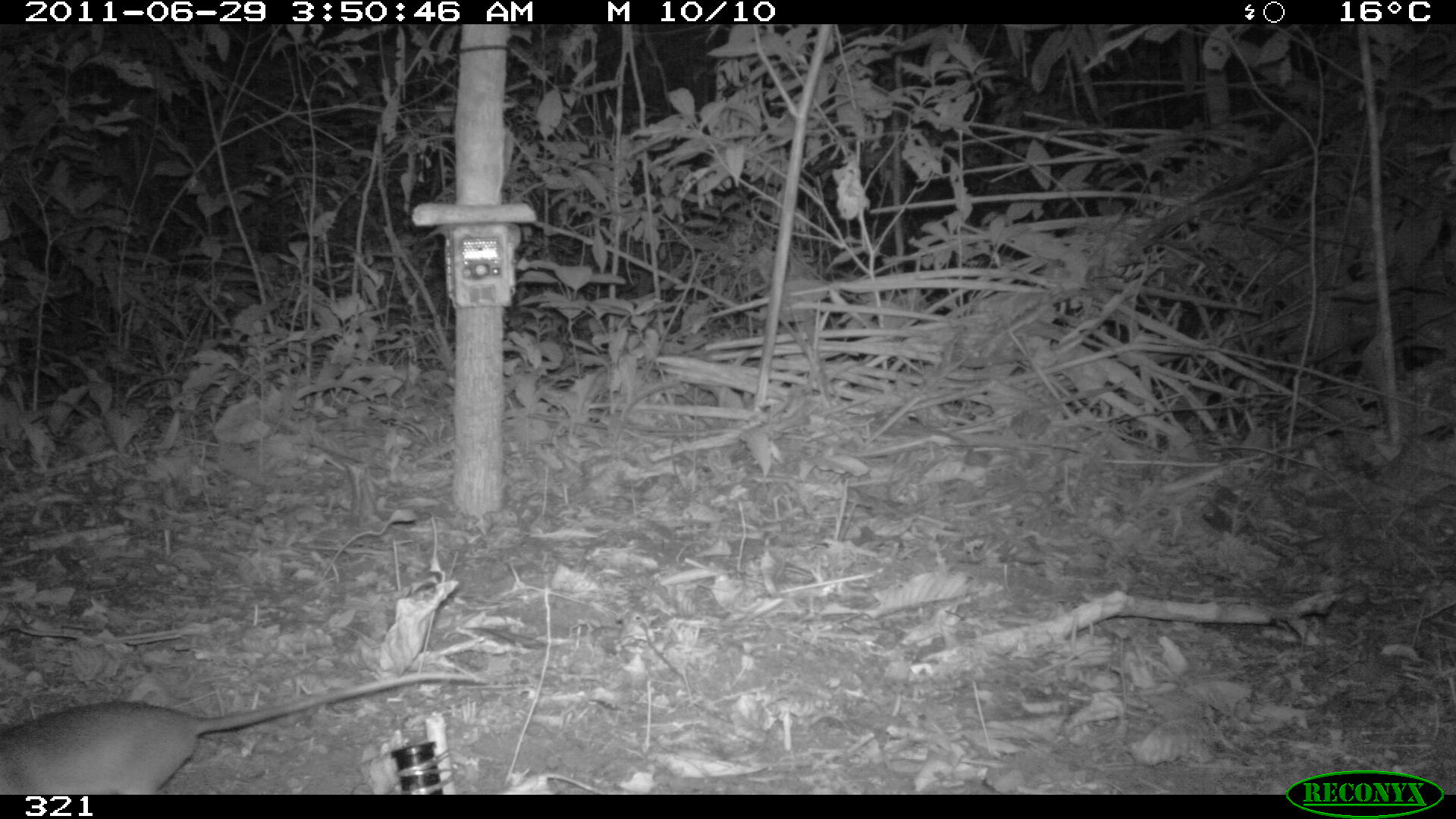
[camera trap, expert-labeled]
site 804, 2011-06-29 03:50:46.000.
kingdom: Animalia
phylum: Chordata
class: Mammalia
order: Didelphimorphia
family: Didelphidae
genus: Philander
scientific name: Philander opossum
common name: gray four-eyed opossum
Philander opossum (gray four-eyed opossum).